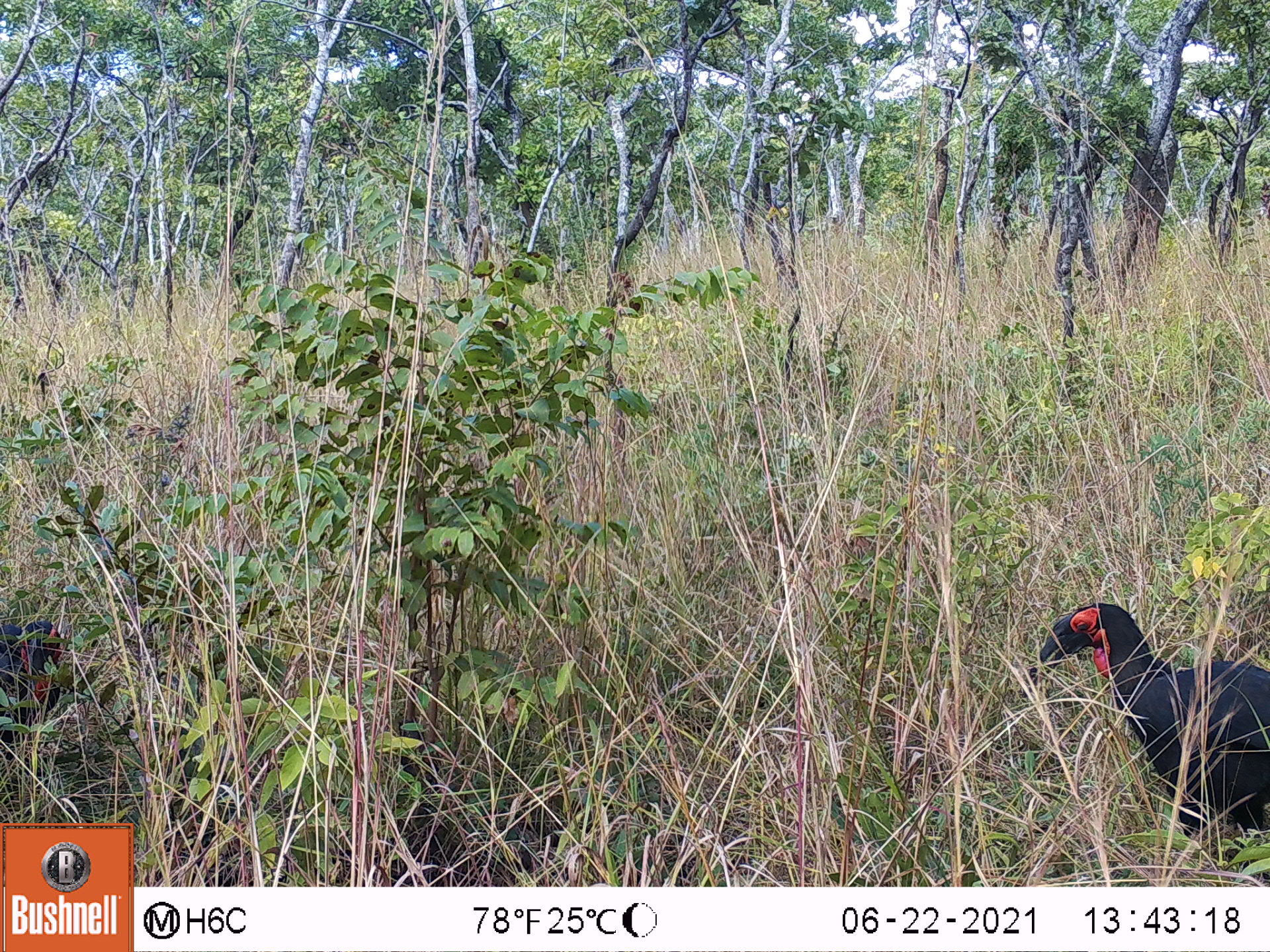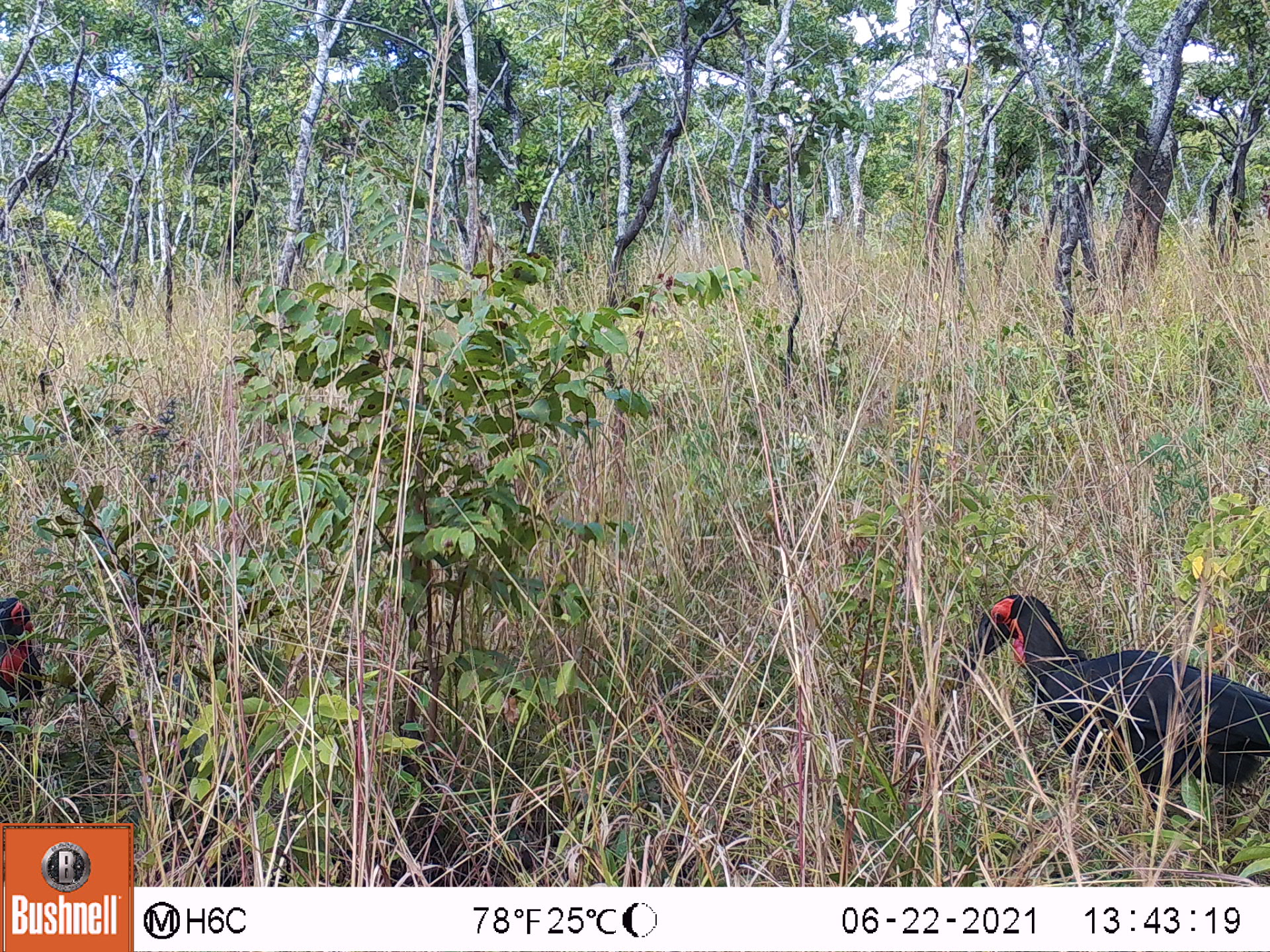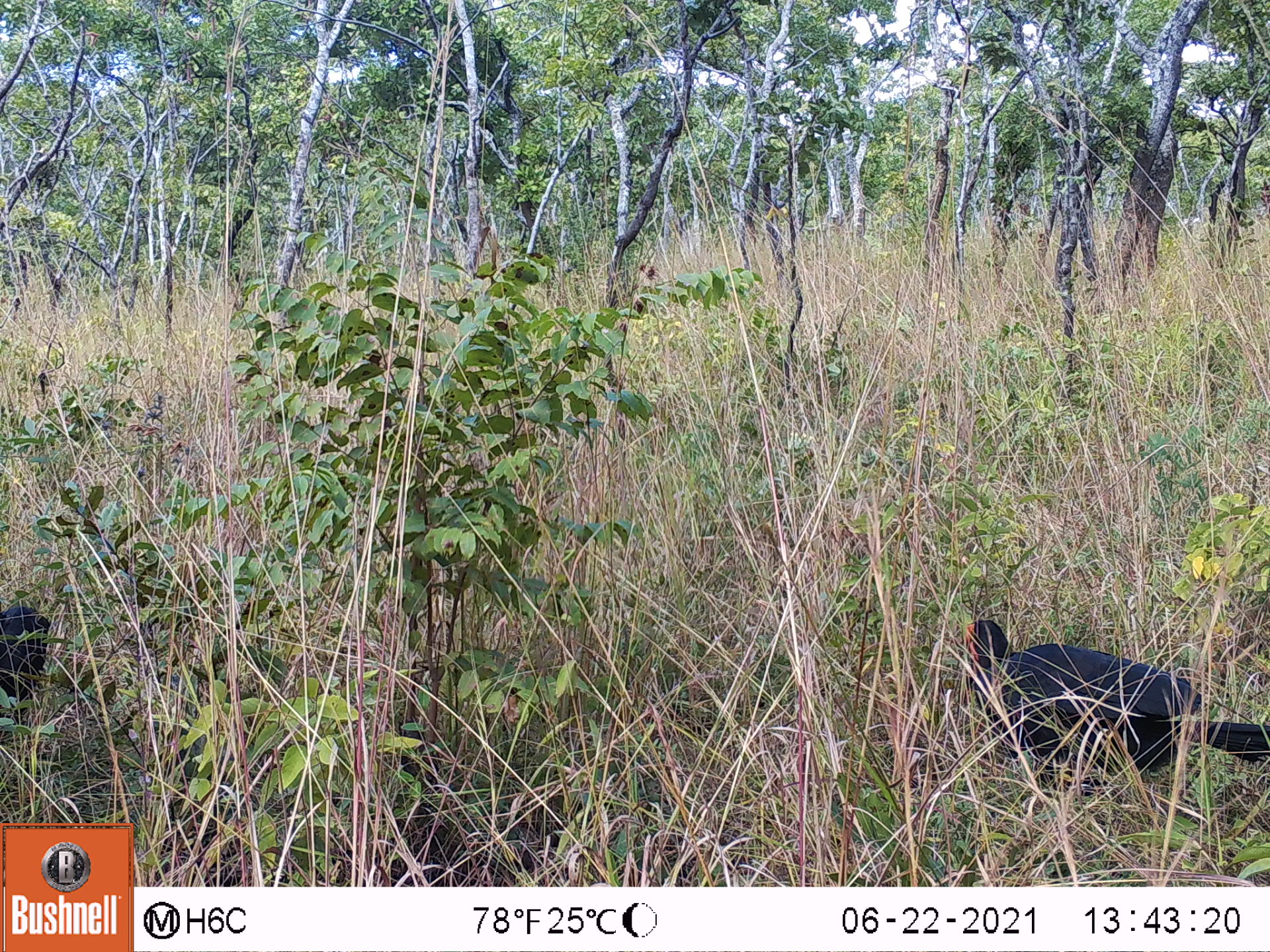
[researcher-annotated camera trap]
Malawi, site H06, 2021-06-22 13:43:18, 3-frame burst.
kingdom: Animalia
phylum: Chordata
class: Aves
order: Bucerotiformes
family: Bucorvidae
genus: Bucorvus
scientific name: Bucorvus leadbeateri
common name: southern ground hornbill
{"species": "southern ground hornbill (Bucorvus leadbeateri)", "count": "2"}